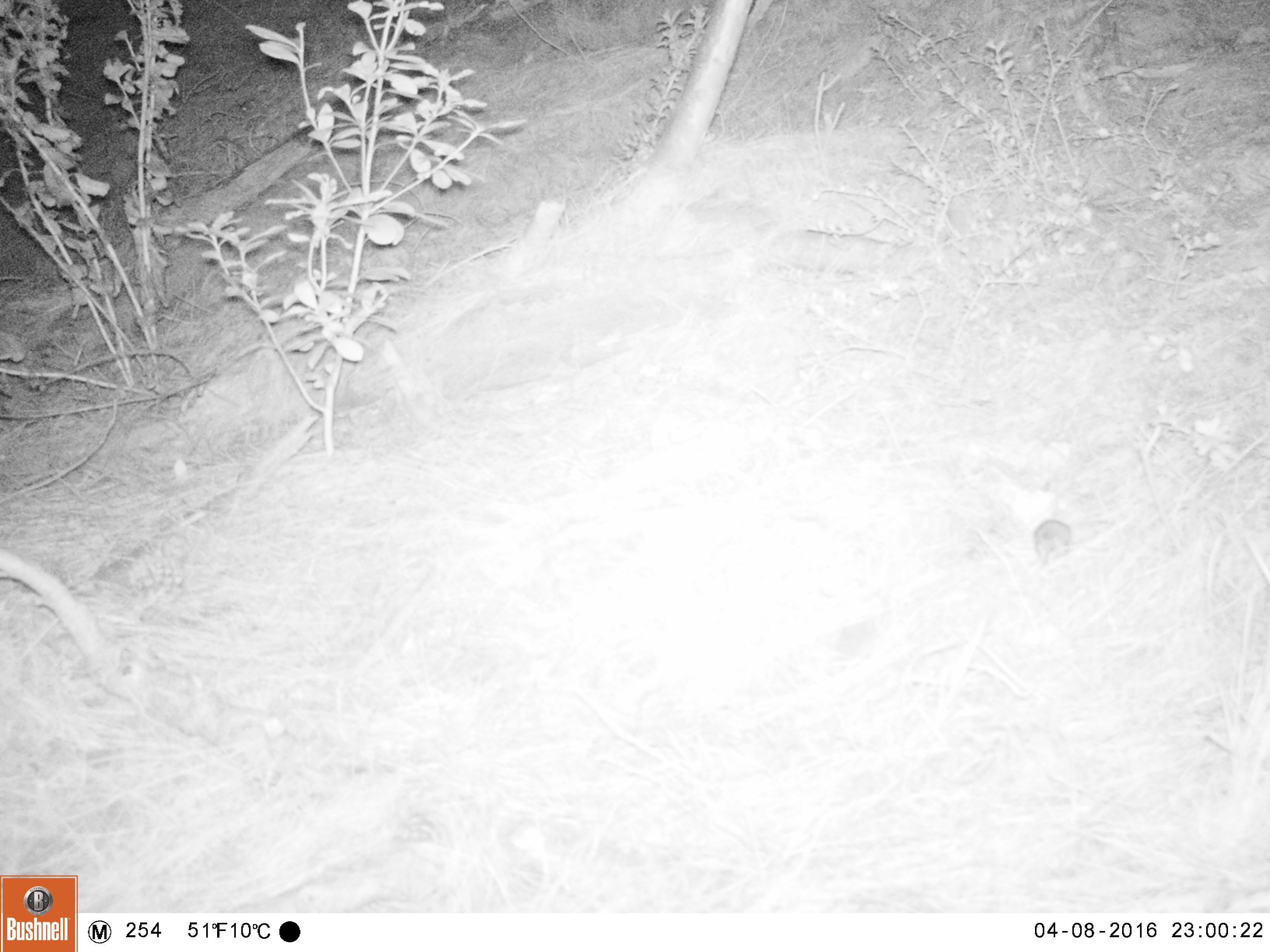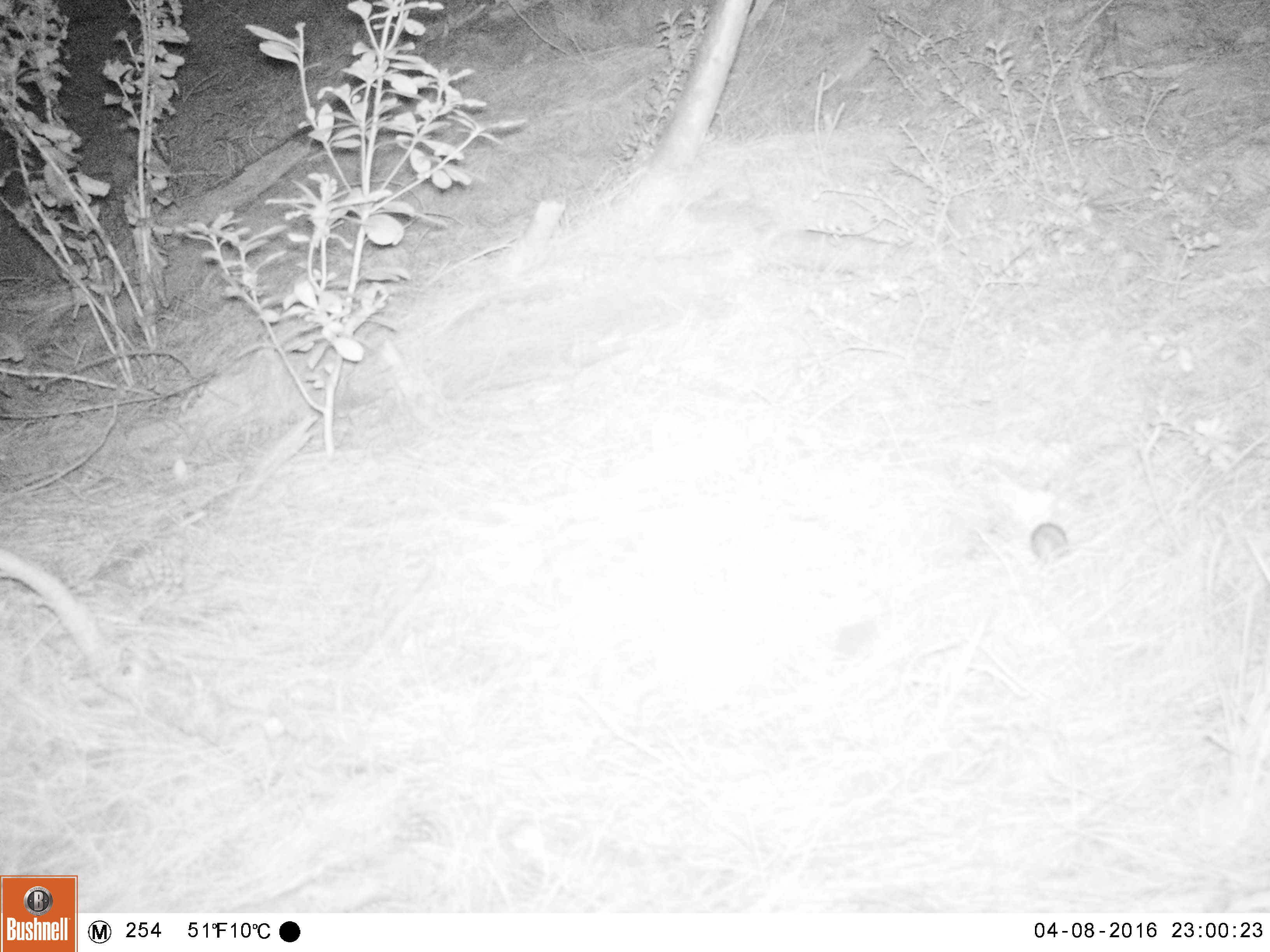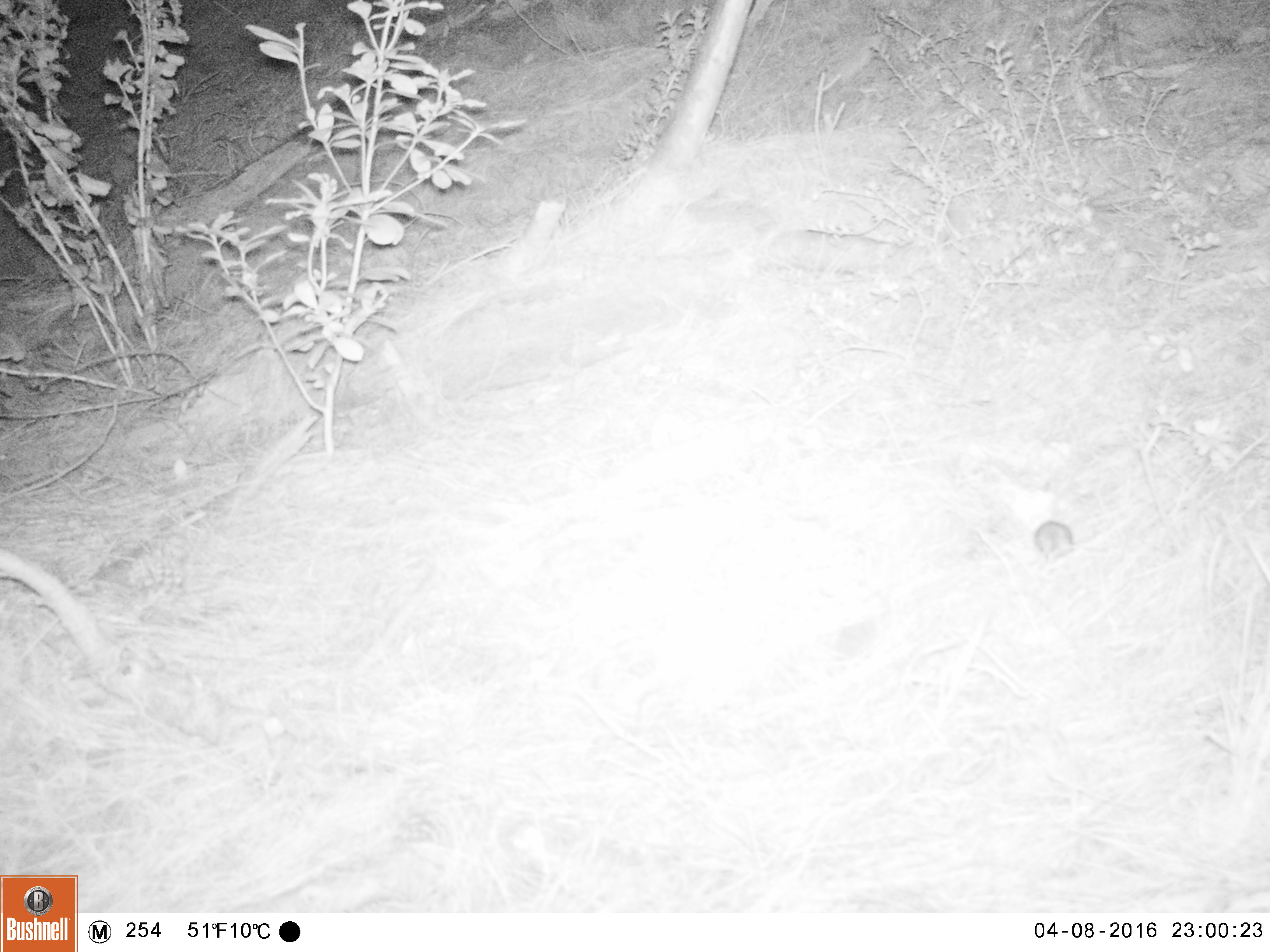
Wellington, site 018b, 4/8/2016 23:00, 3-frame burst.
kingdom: Animalia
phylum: Chordata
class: Mammalia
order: Rodentia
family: Muridae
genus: Rattus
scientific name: Rattus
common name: rat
Rat (Rattus).